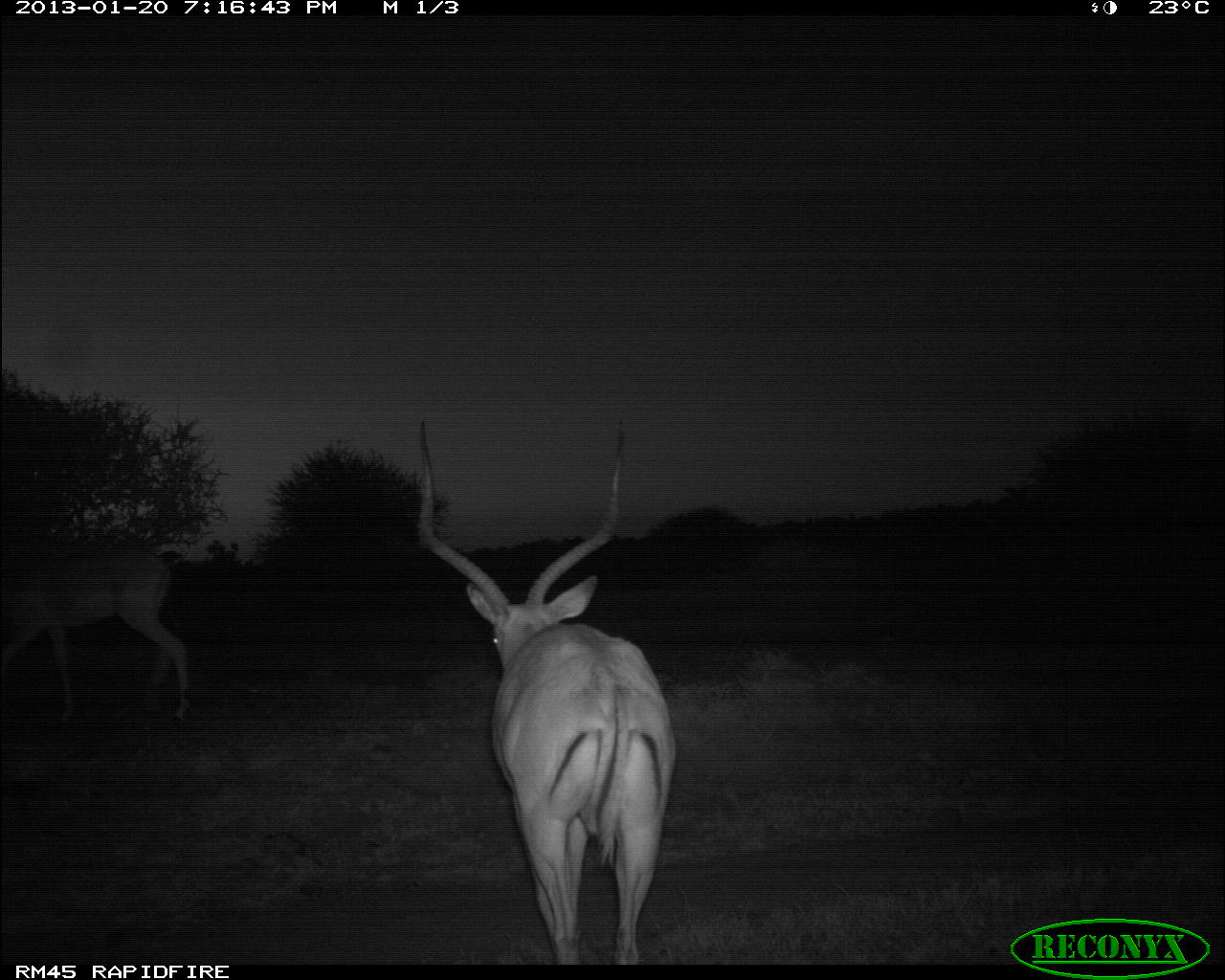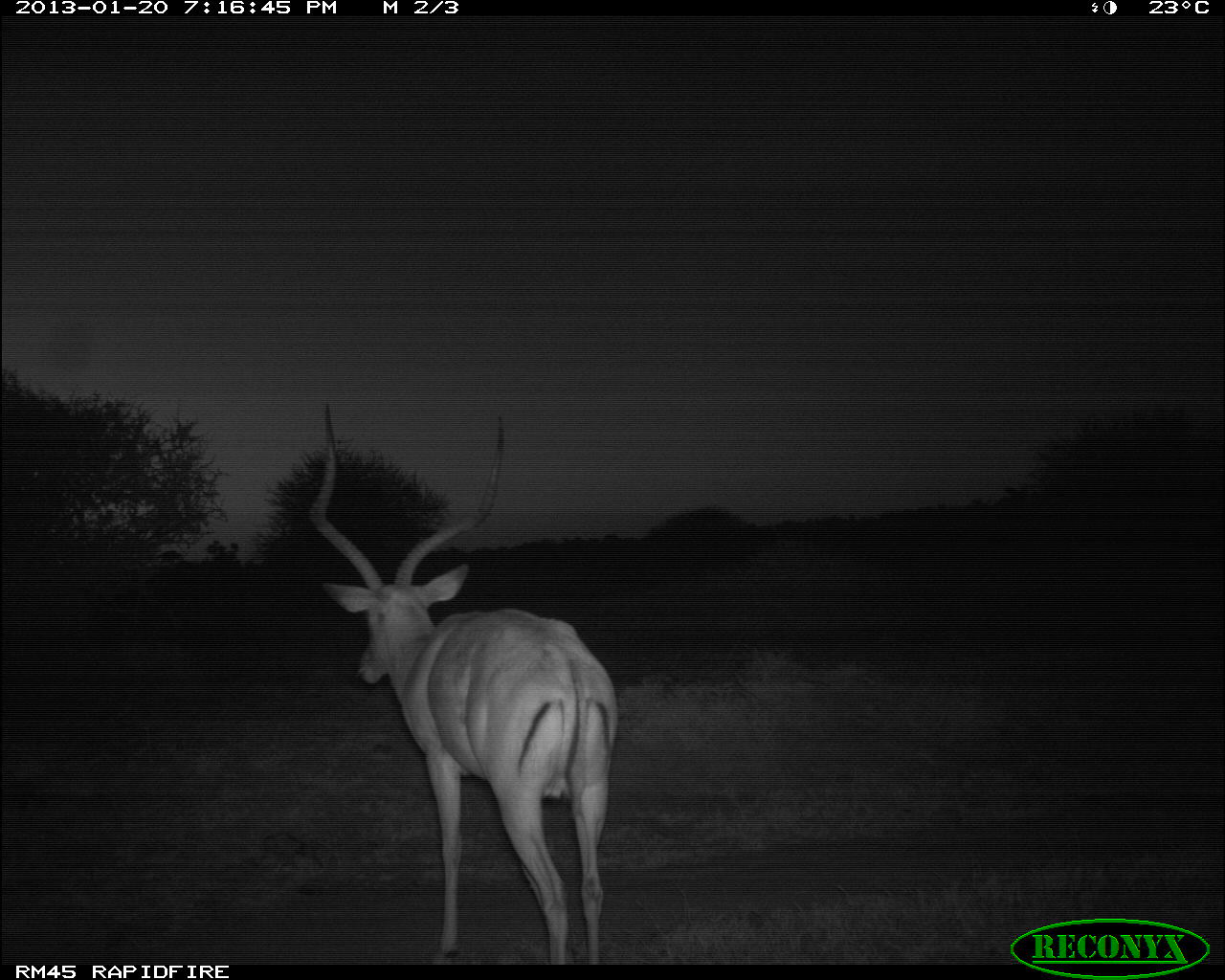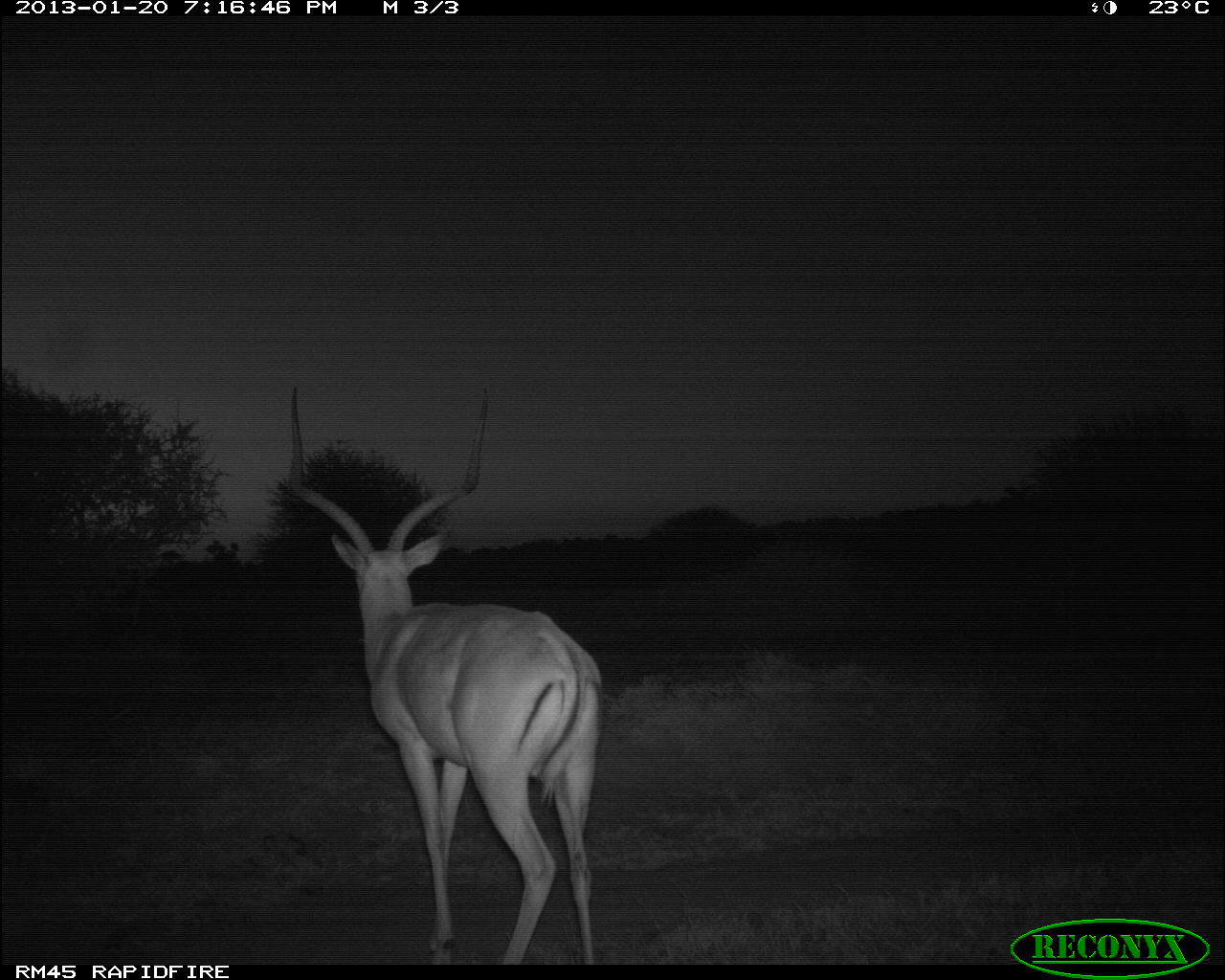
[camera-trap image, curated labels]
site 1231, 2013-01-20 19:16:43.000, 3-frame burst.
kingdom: Animalia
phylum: Chordata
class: Mammalia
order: Artiodactyla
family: Bovidae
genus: Aepyceros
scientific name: Aepyceros melampus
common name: impala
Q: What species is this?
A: Aepyceros melampus (impala).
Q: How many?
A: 2.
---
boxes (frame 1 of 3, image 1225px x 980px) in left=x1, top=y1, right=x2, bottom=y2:
aepyceros melampus: left=417, top=419, right=676, bottom=967; left=1, top=552, right=192, bottom=720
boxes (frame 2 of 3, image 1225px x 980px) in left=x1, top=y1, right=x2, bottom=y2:
aepyceros melampus: left=309, top=401, right=620, bottom=965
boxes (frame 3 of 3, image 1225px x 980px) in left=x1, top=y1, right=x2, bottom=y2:
aepyceros melampus: left=287, top=385, right=603, bottom=965